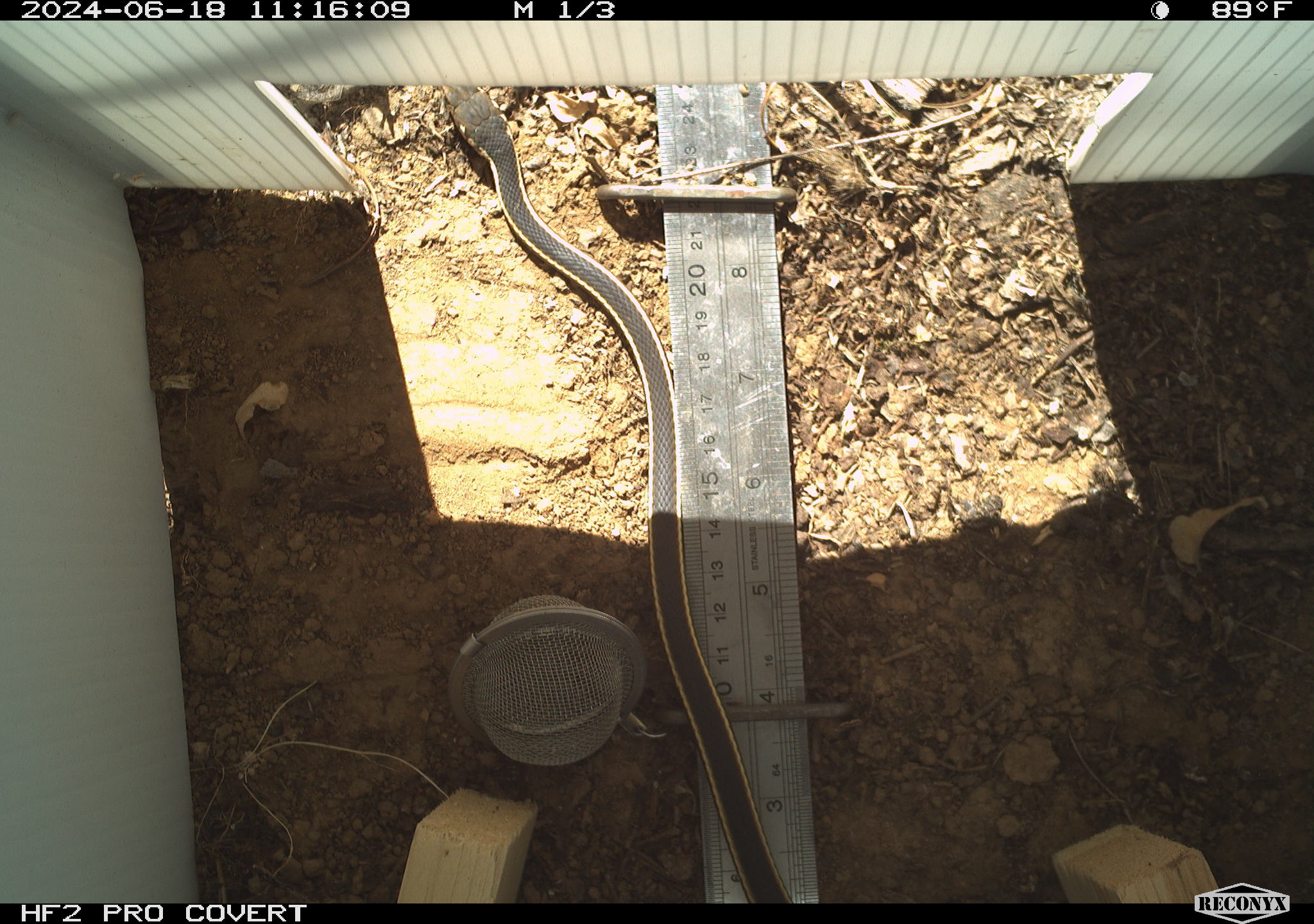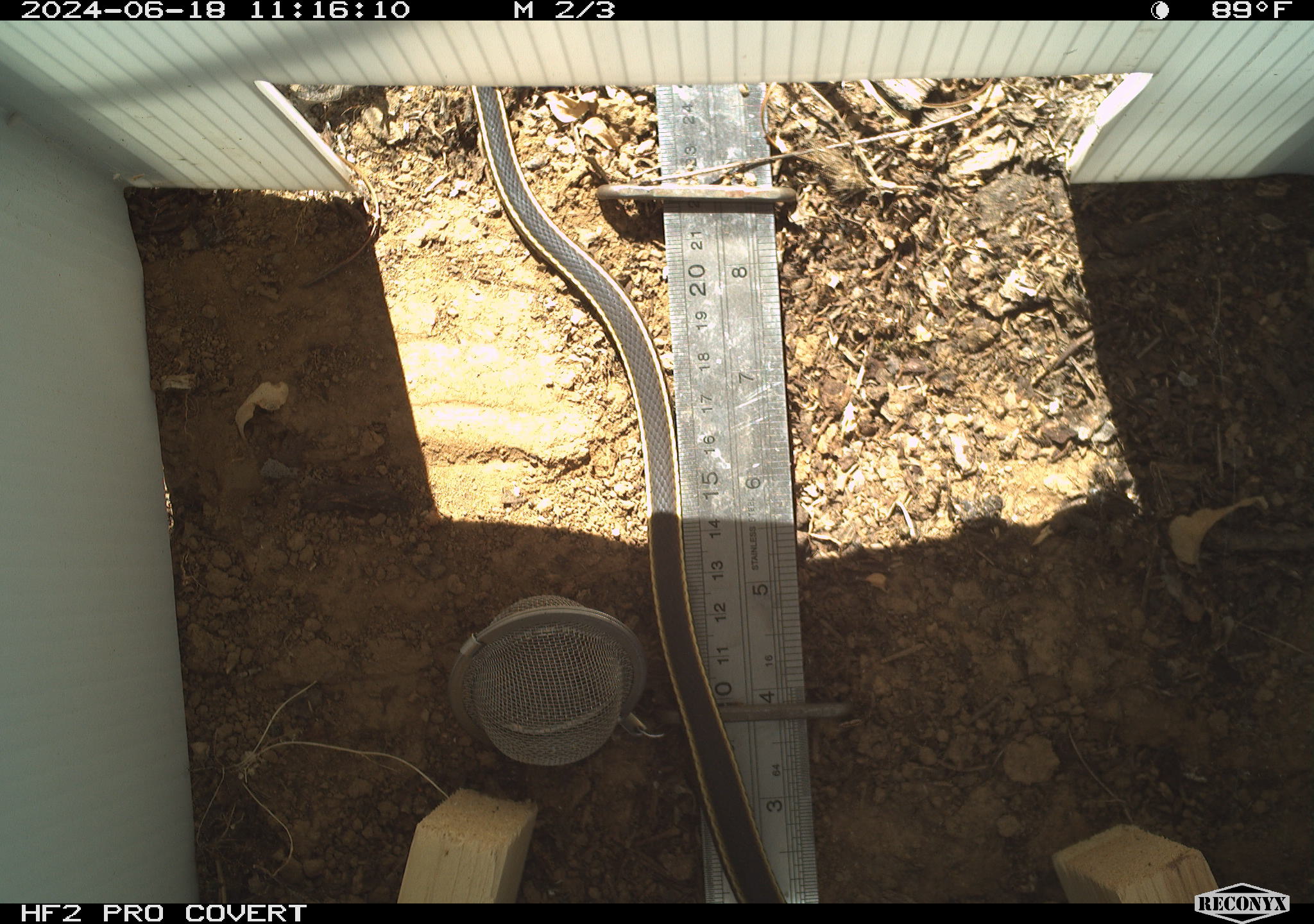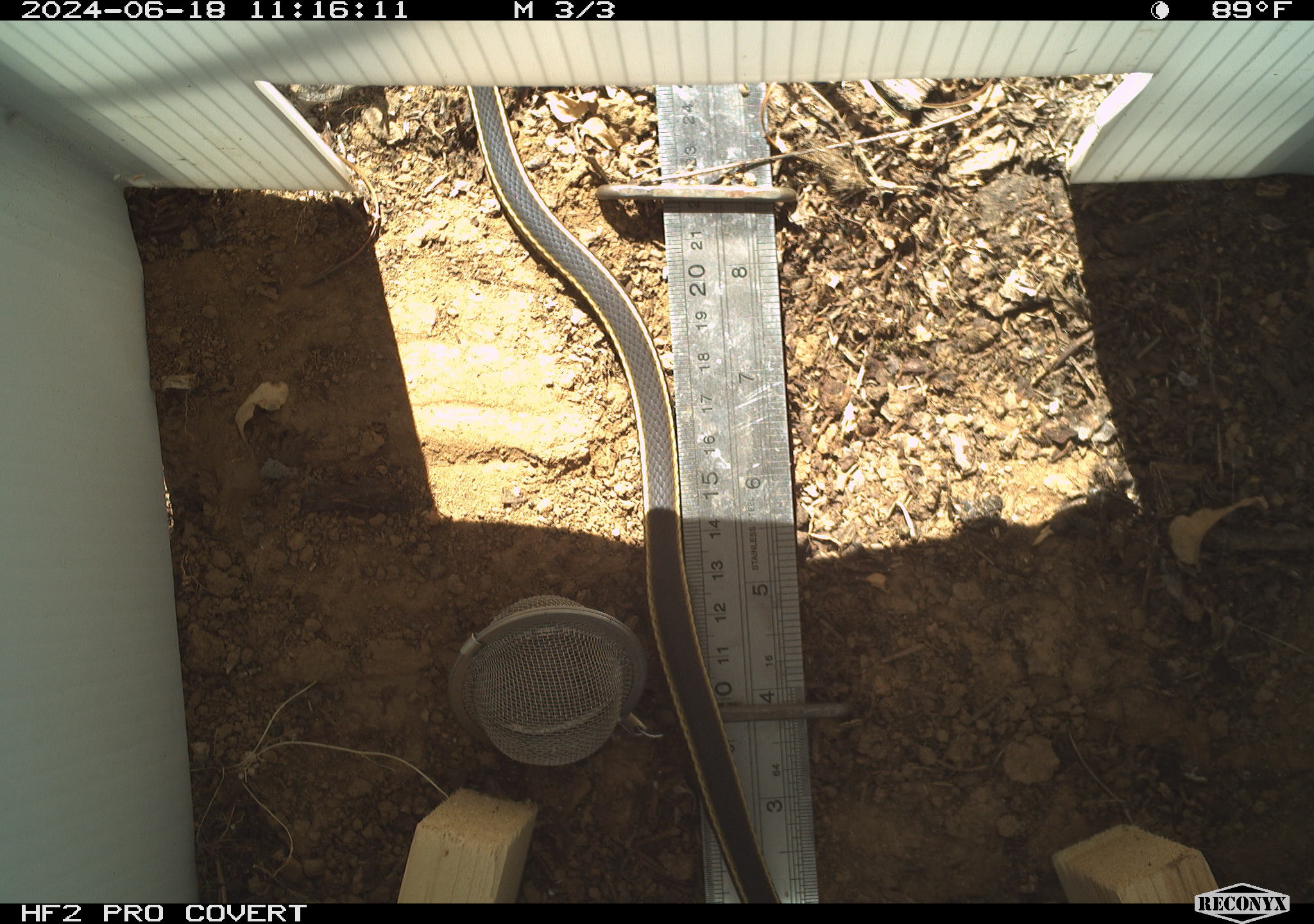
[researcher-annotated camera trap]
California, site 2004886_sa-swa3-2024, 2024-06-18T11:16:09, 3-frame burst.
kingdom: Animalia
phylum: Chordata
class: Reptilia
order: Squamata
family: Colubridae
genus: Masticophis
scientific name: Masticophis lateralis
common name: striped racer